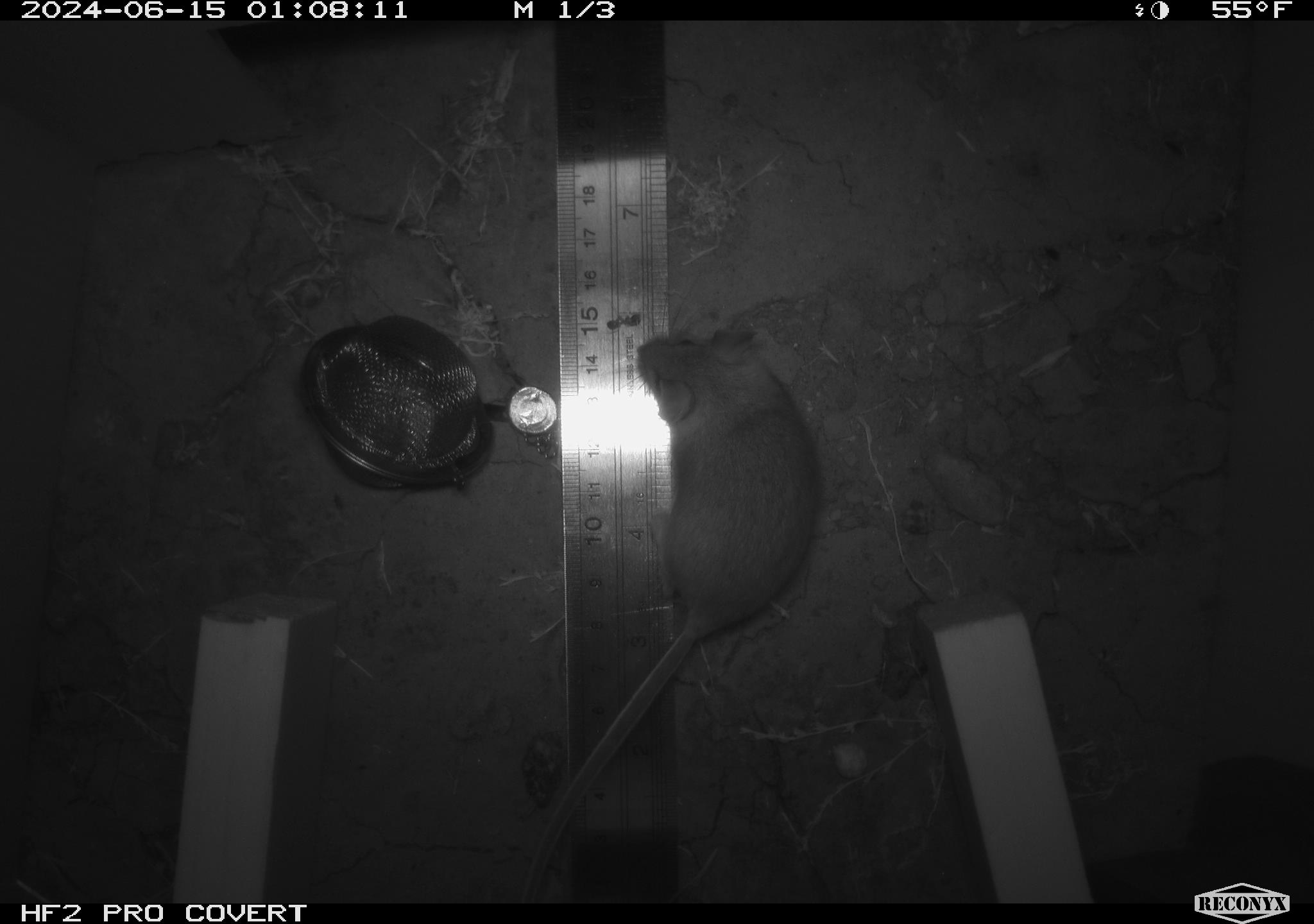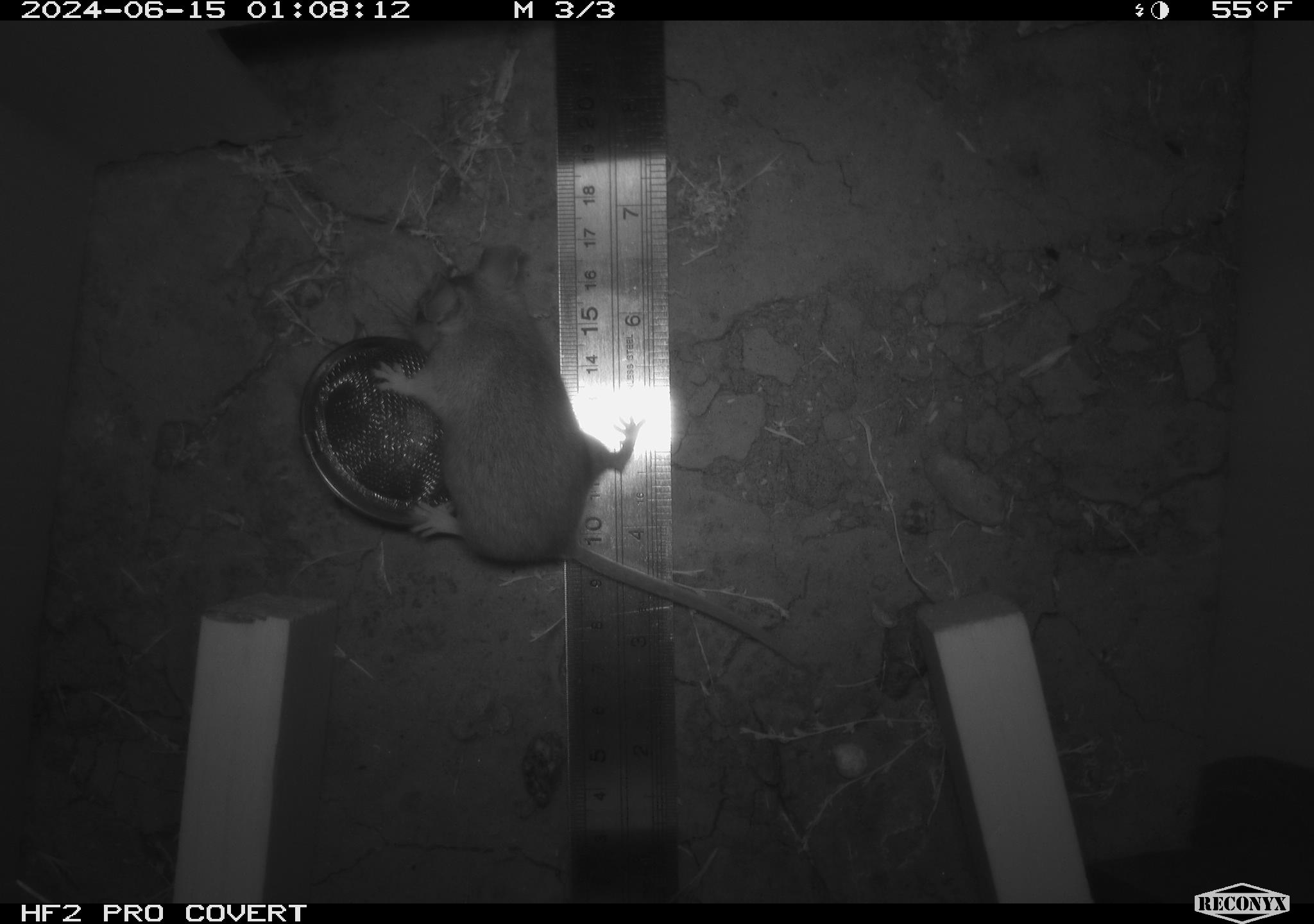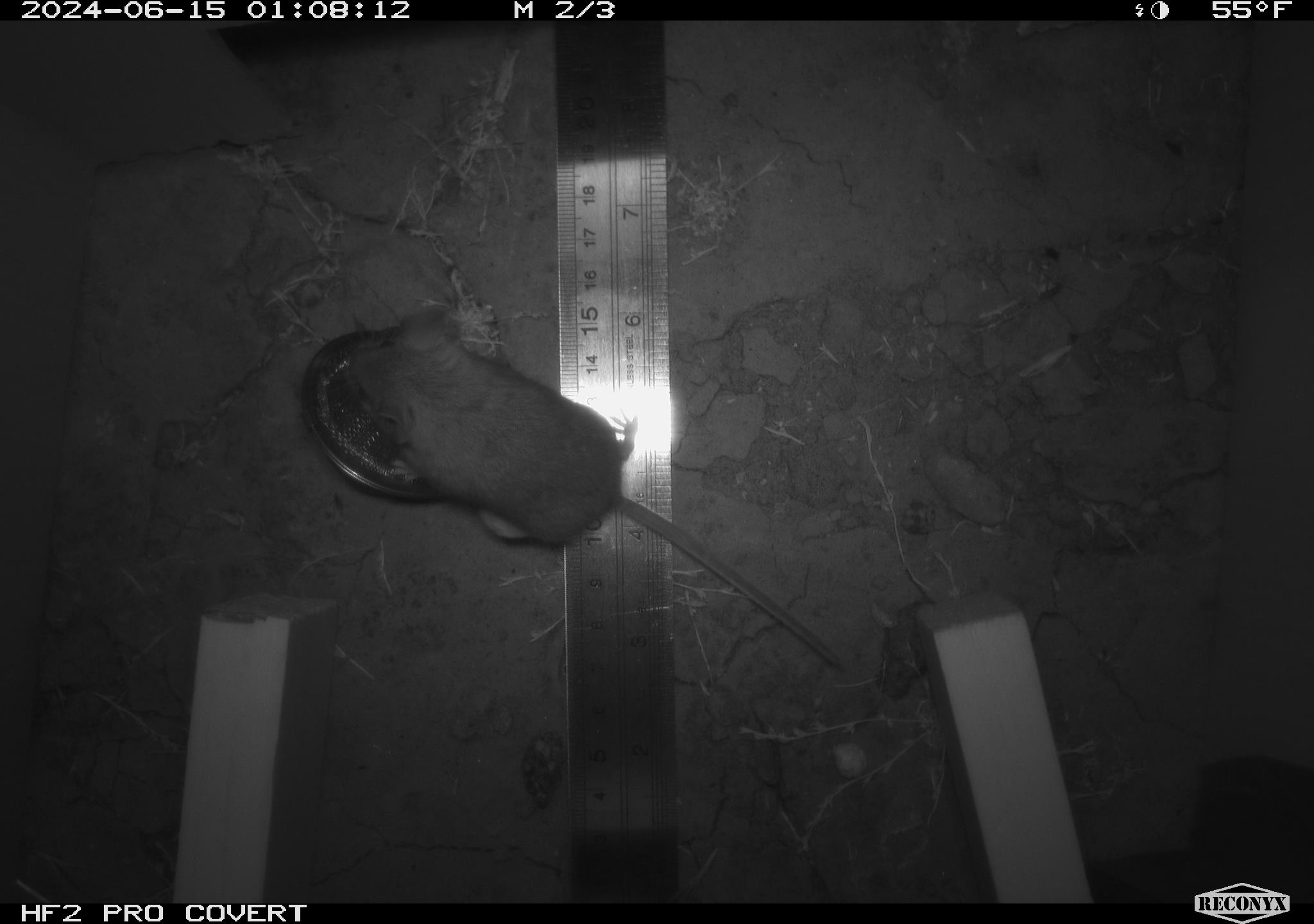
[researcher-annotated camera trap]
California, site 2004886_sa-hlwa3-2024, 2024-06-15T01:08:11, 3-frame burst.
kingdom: Animalia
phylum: Chordata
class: Mammalia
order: Rodentia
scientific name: Rodentia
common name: mouse species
Mouse species (Rodentia).